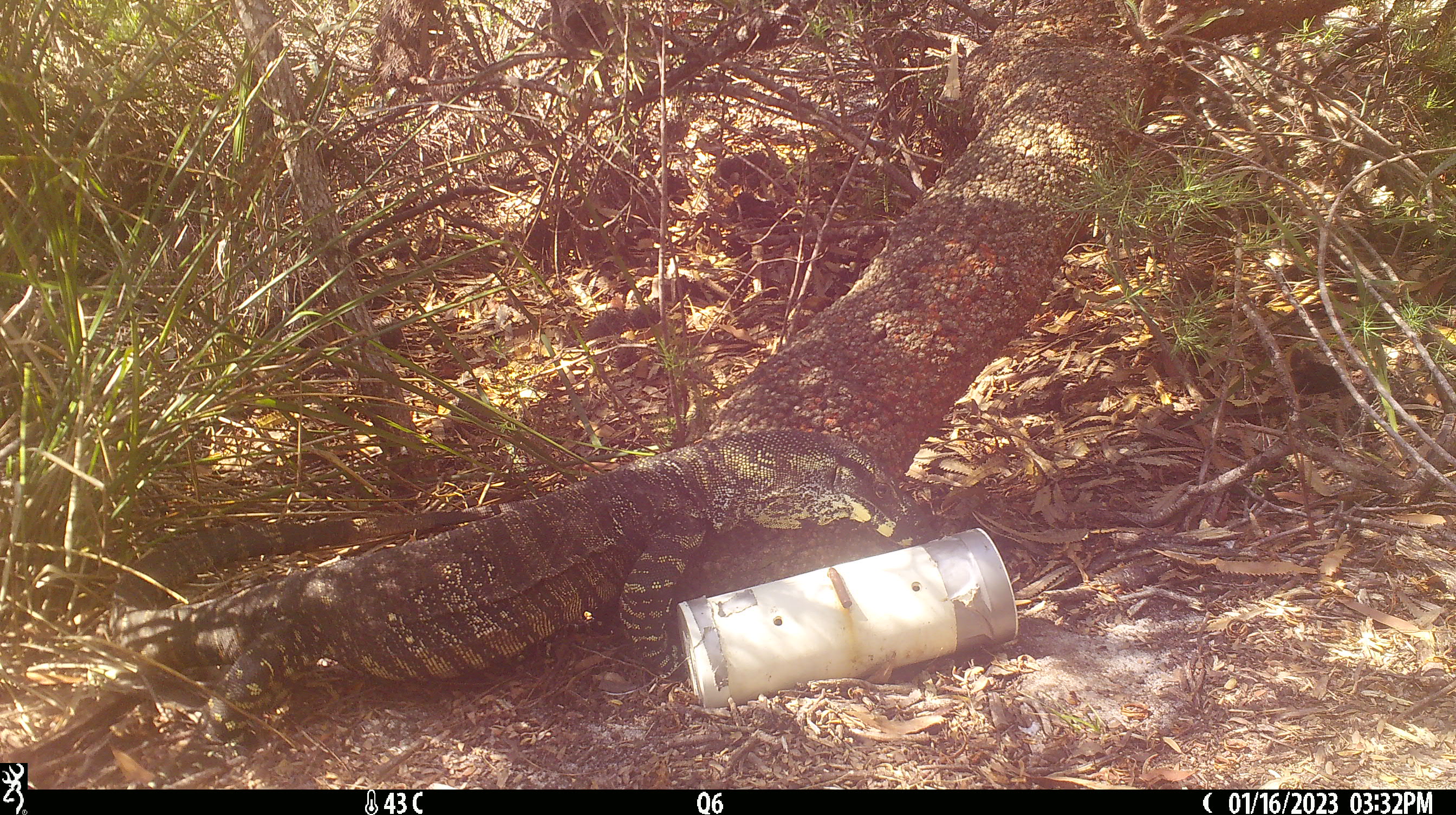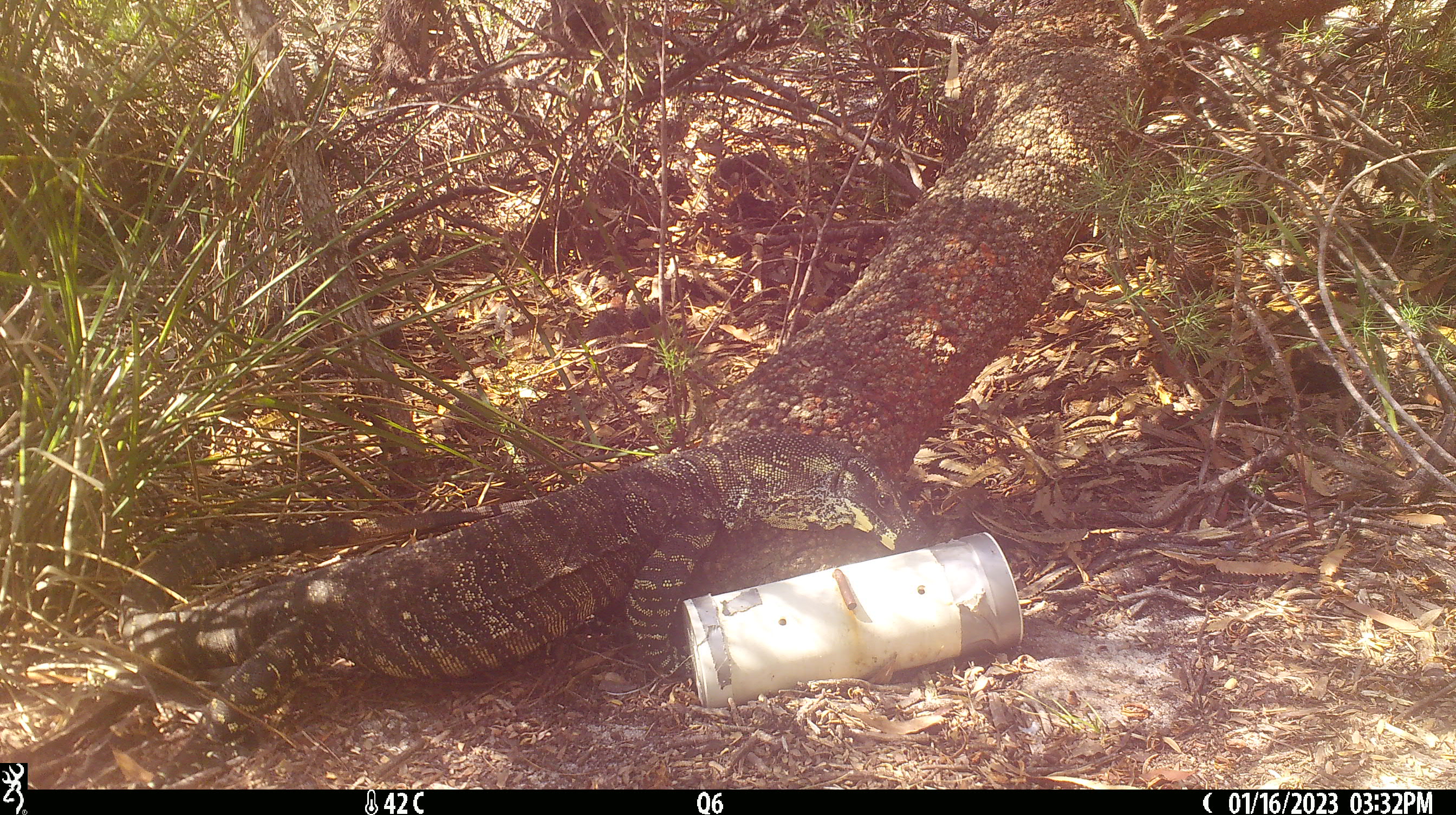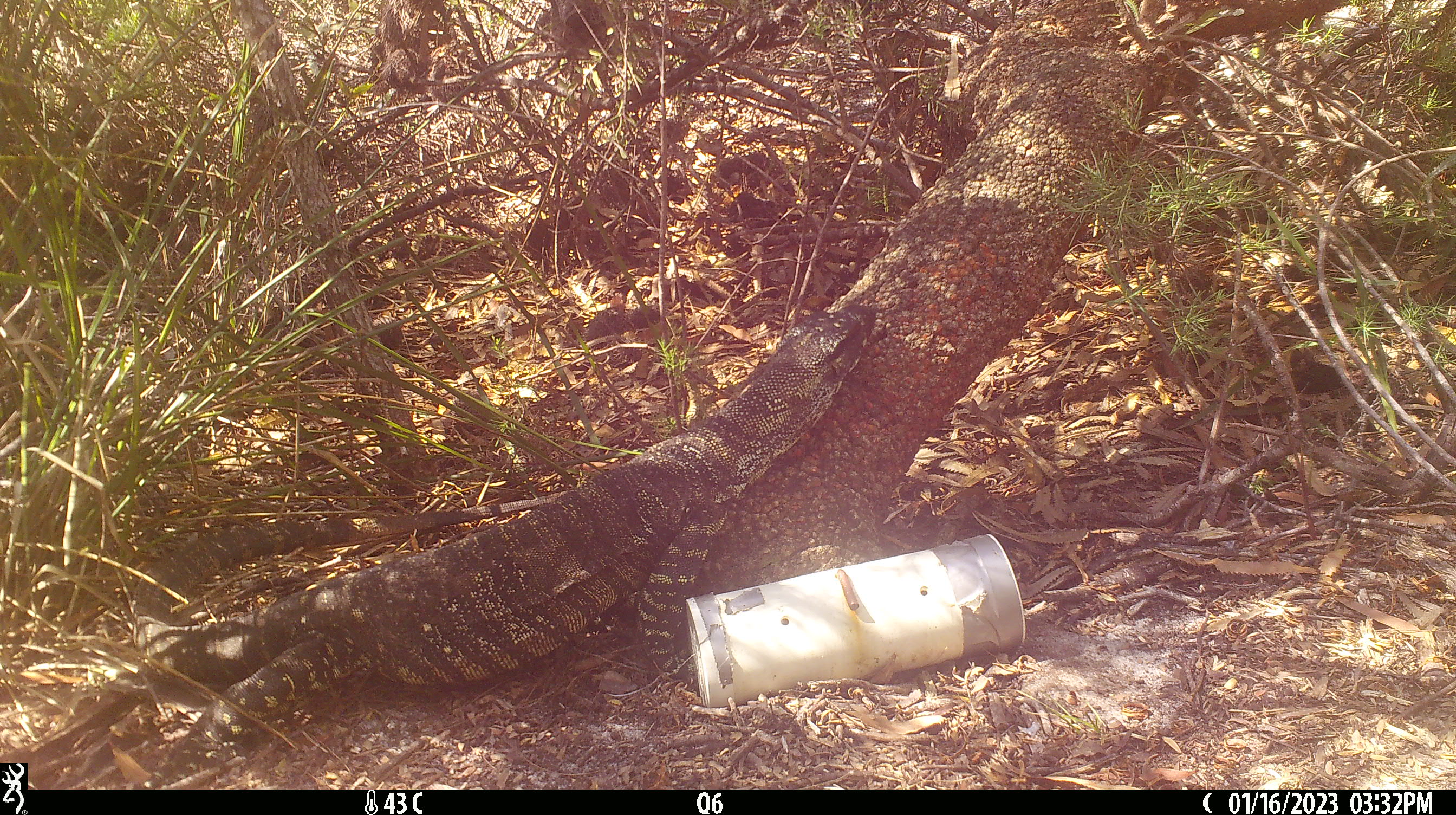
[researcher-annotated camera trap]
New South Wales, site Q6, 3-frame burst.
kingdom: Animalia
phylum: Chordata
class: Reptilia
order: Squamata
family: Varanidae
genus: Varanus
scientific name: Varanus varius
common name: lace monitor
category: goanna